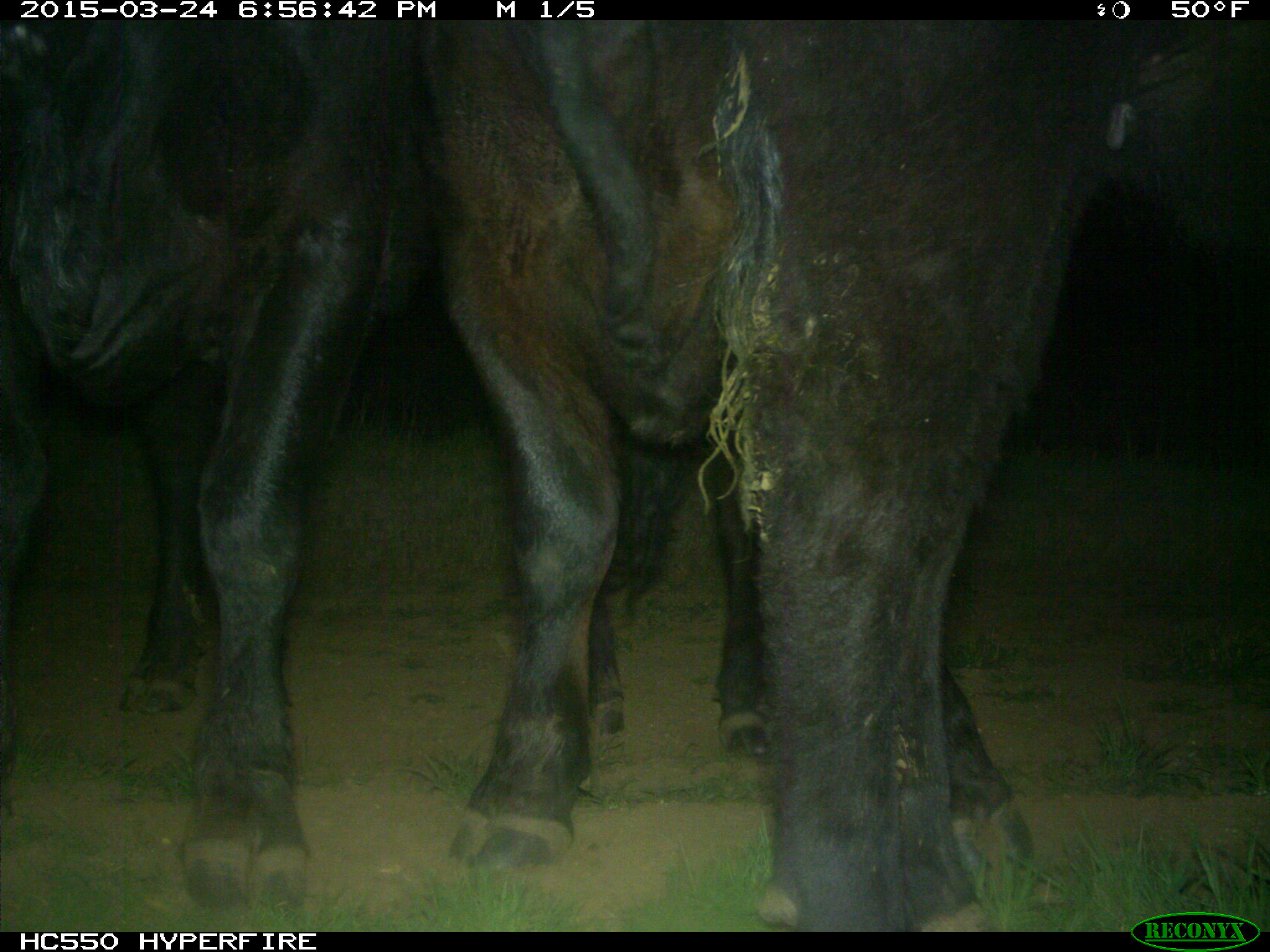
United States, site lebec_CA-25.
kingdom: Animalia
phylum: Chordata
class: Mammalia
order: Artiodactyla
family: Bovidae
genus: Bos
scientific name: Bos taurus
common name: domestic cow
Bos taurus (domestic cow).